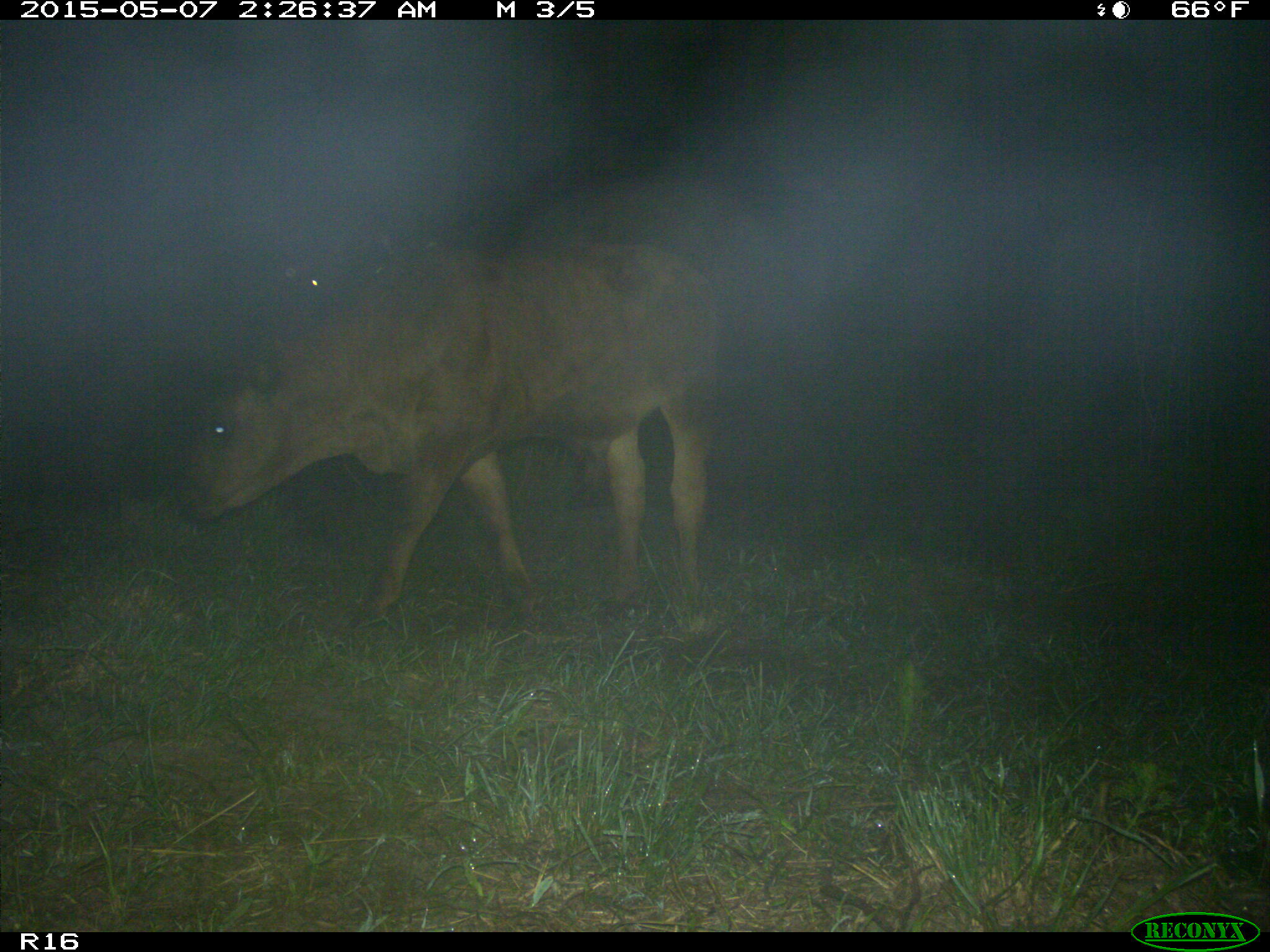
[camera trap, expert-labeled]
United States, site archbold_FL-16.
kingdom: Animalia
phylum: Chordata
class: Mammalia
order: Artiodactyla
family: Bovidae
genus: Bos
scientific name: Bos taurus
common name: domestic cow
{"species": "Bos taurus (domestic cow)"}